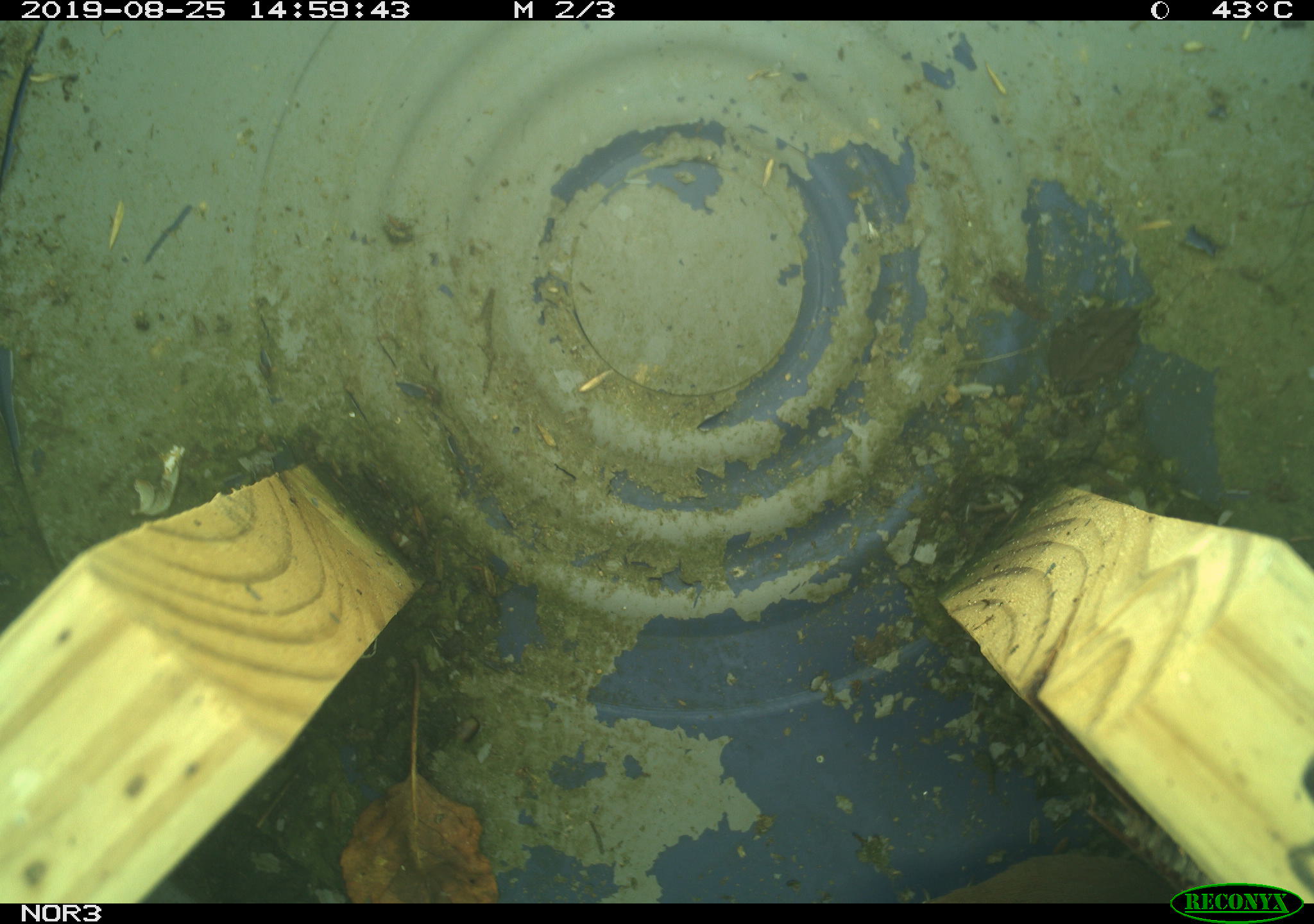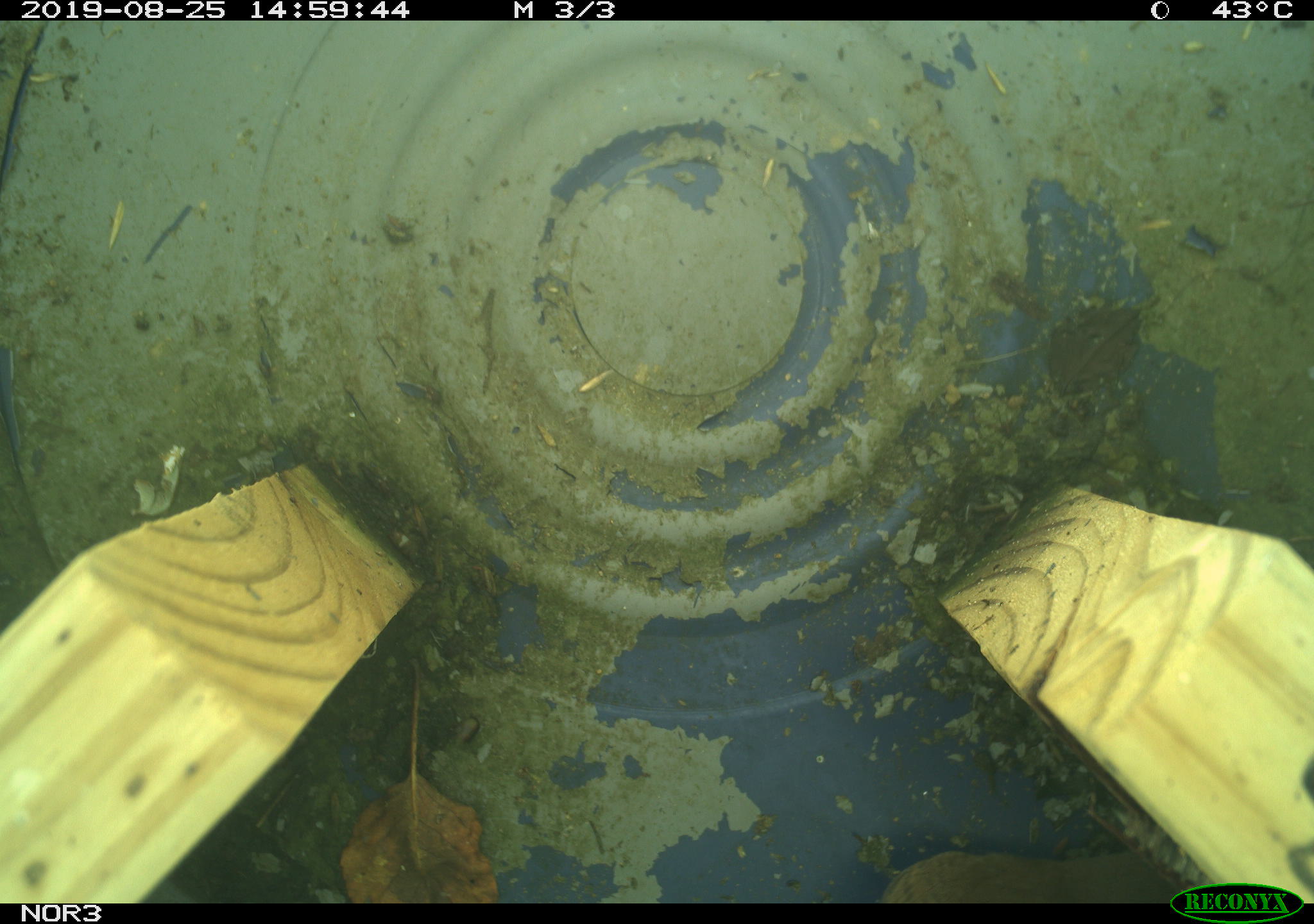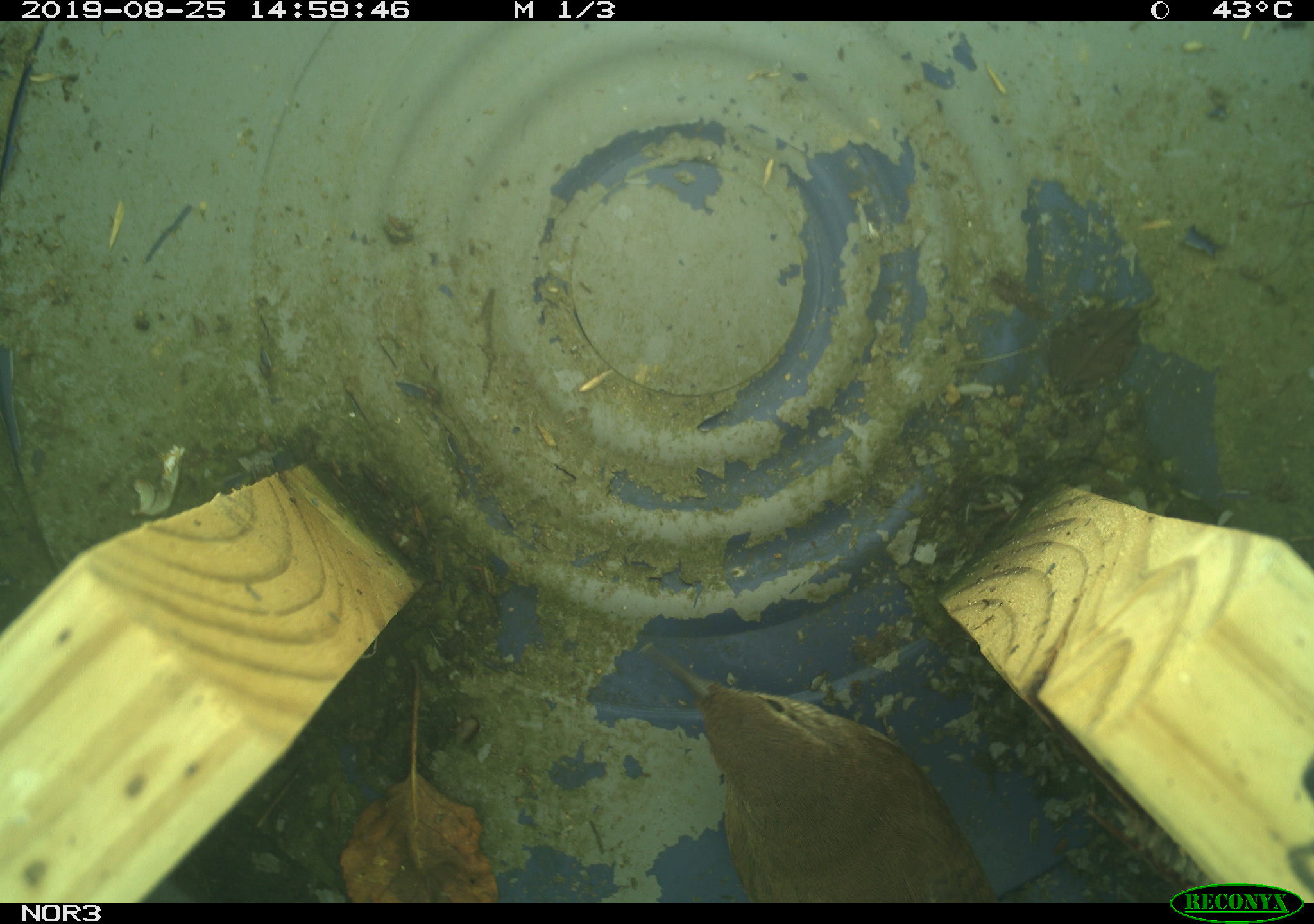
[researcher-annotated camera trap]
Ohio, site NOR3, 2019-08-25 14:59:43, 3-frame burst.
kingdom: Animalia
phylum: Chordata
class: Aves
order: Passeriformes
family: Troglodytidae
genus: Troglodytes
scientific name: Troglodytes aedon aedon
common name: northern house wren